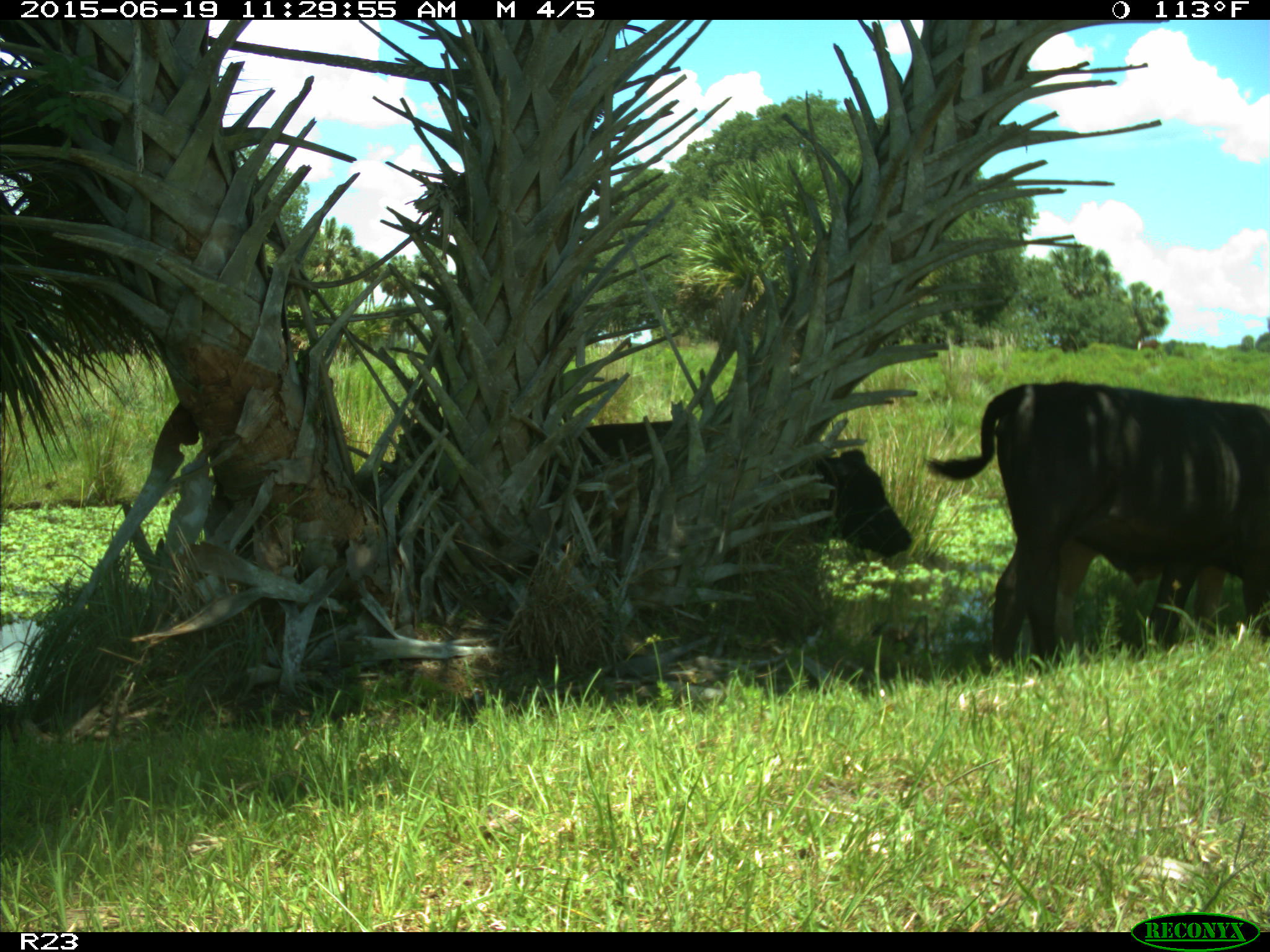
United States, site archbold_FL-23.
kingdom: Animalia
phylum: Chordata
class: Mammalia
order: Artiodactyla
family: Bovidae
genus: Bos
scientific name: Bos taurus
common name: domestic cow